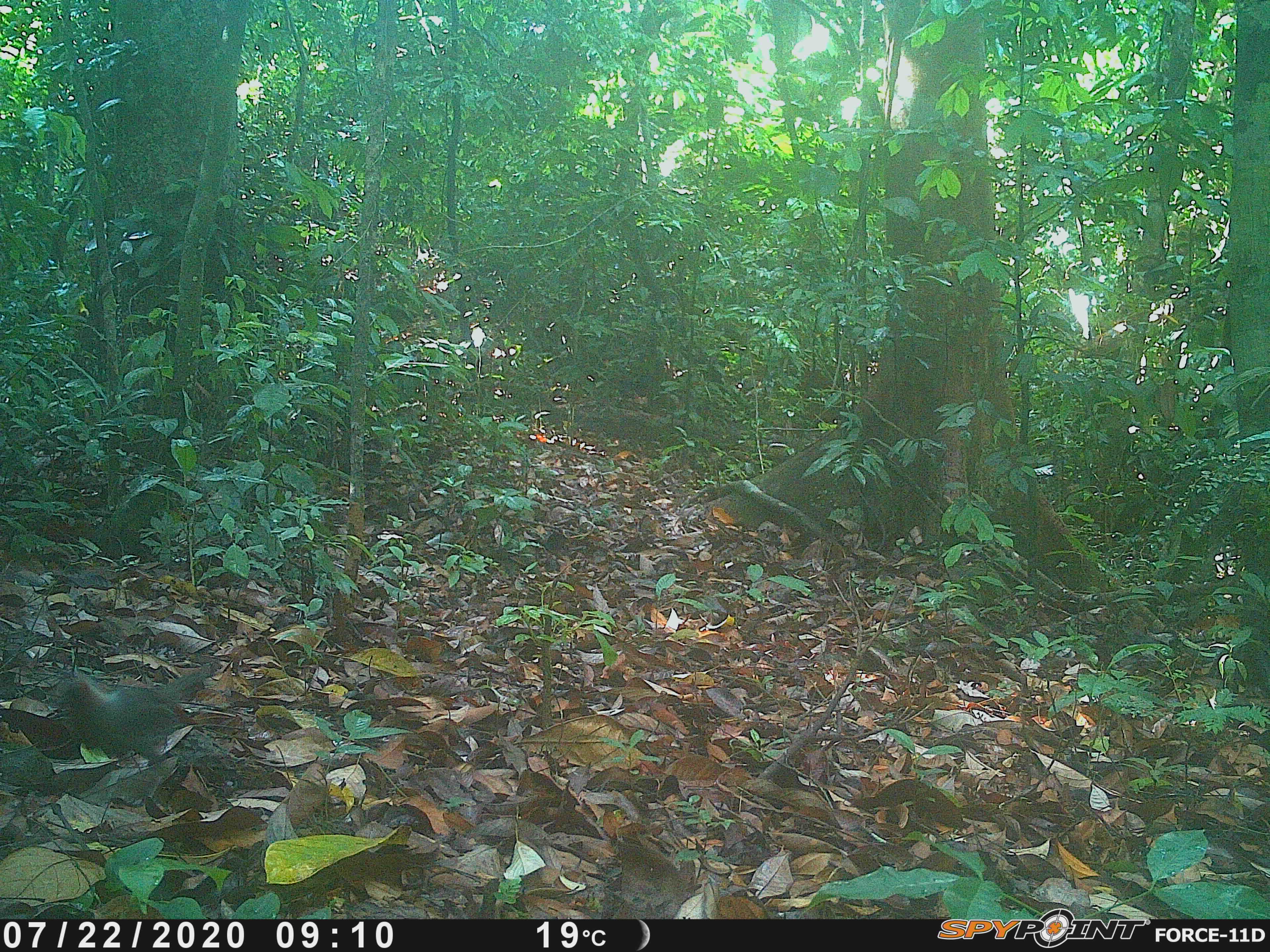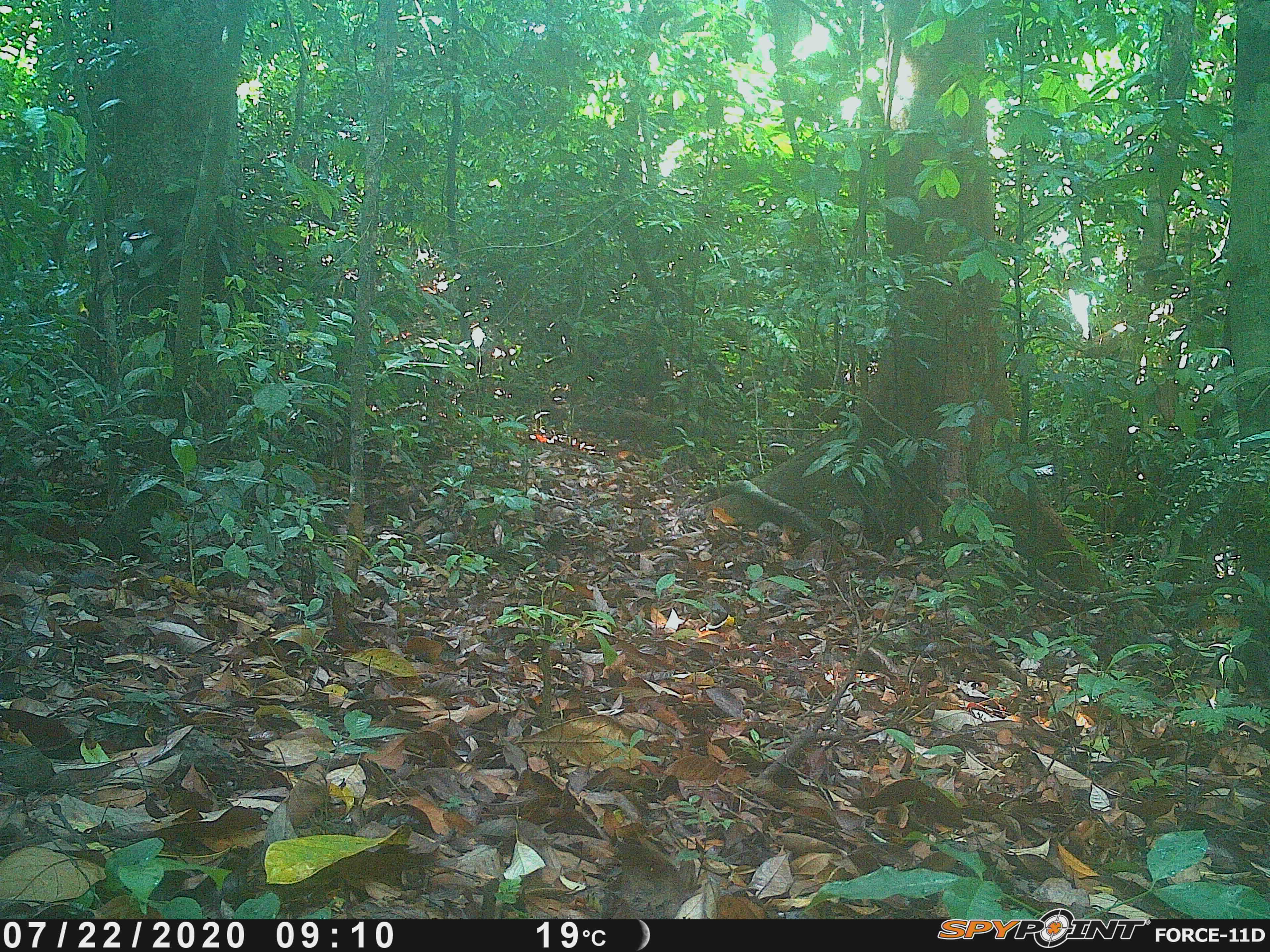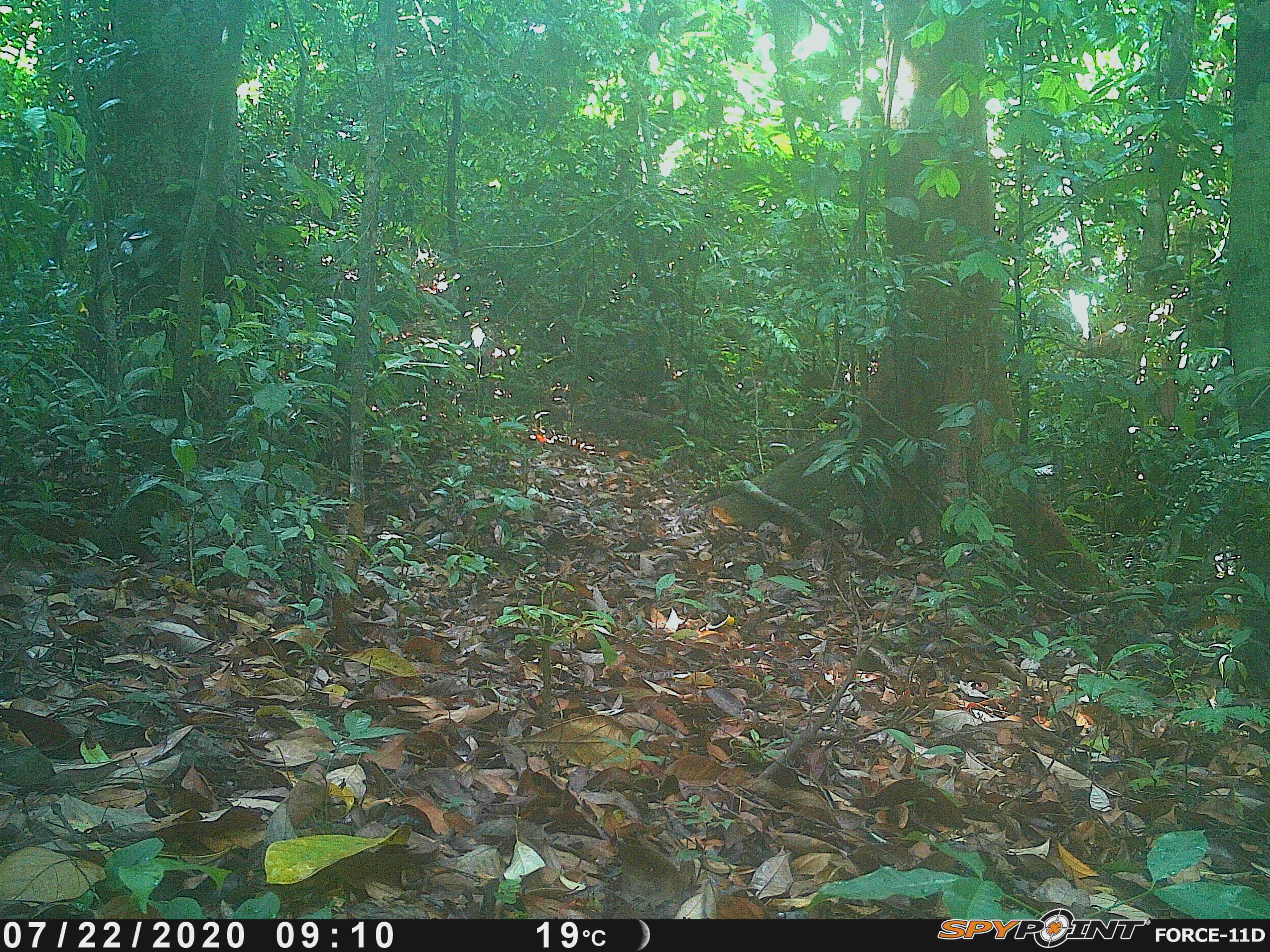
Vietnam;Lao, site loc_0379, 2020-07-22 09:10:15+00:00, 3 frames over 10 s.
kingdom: Animalia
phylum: Chordata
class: Aves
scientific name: Aves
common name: bird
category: unidentified bird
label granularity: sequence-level